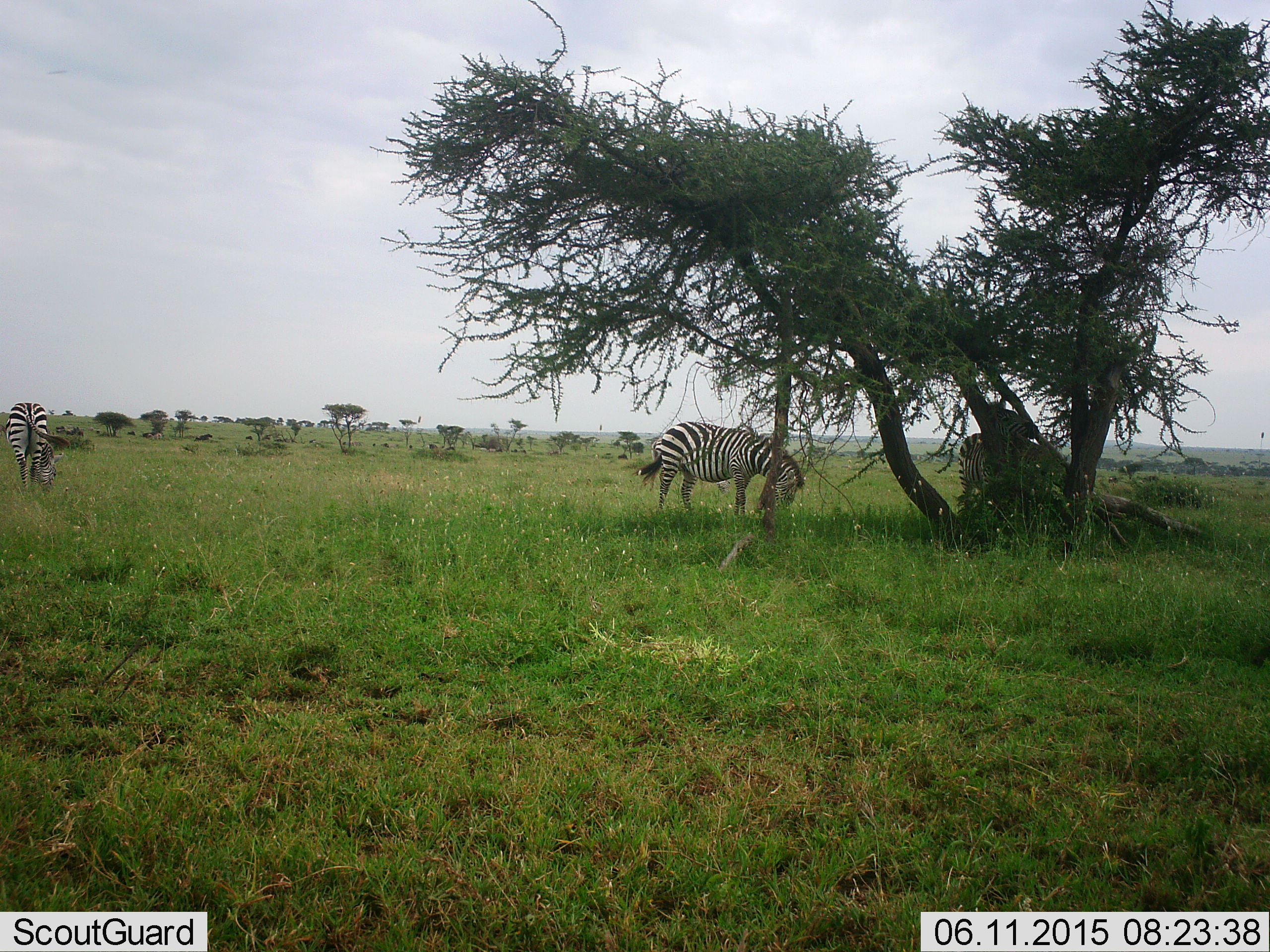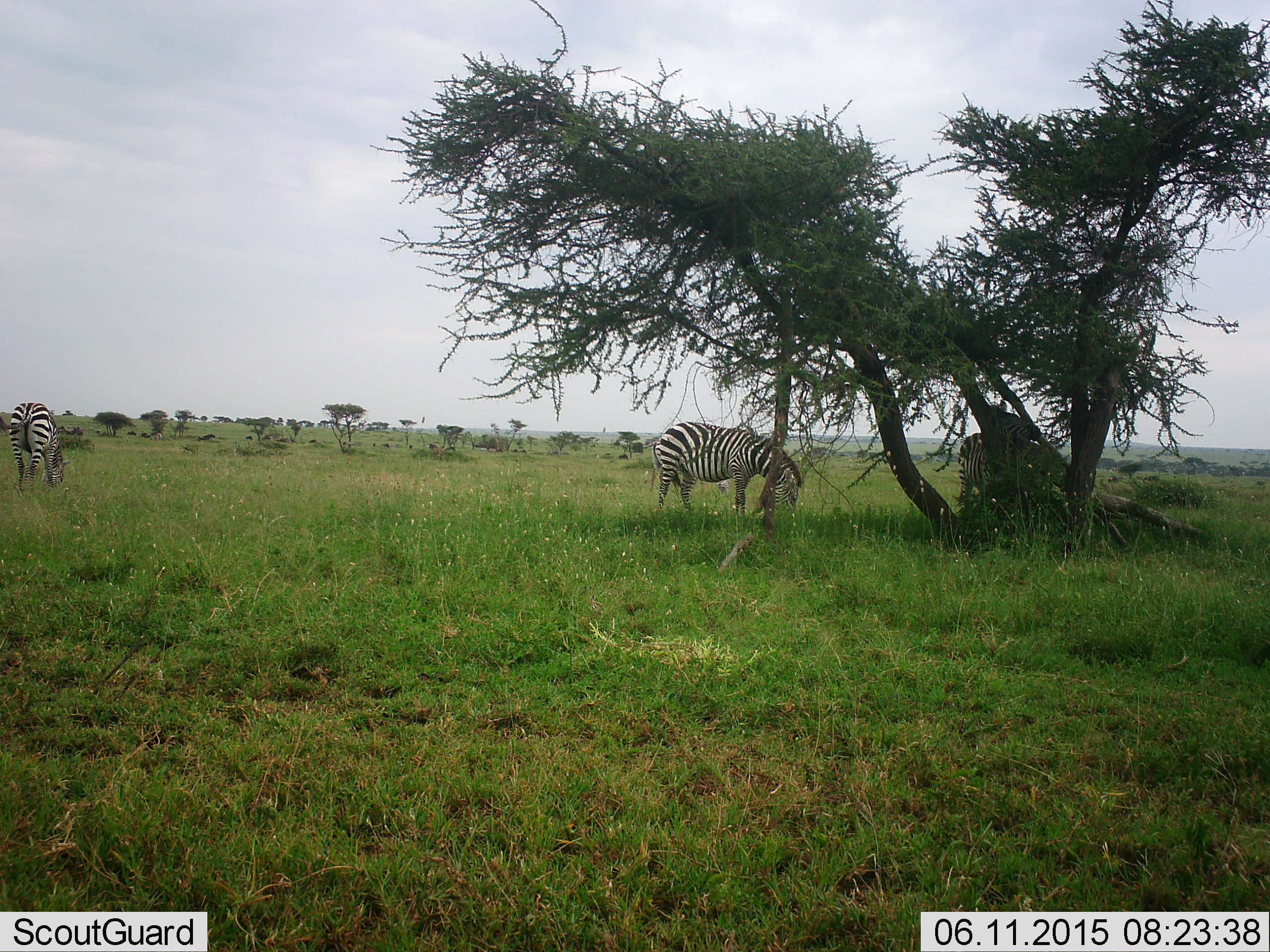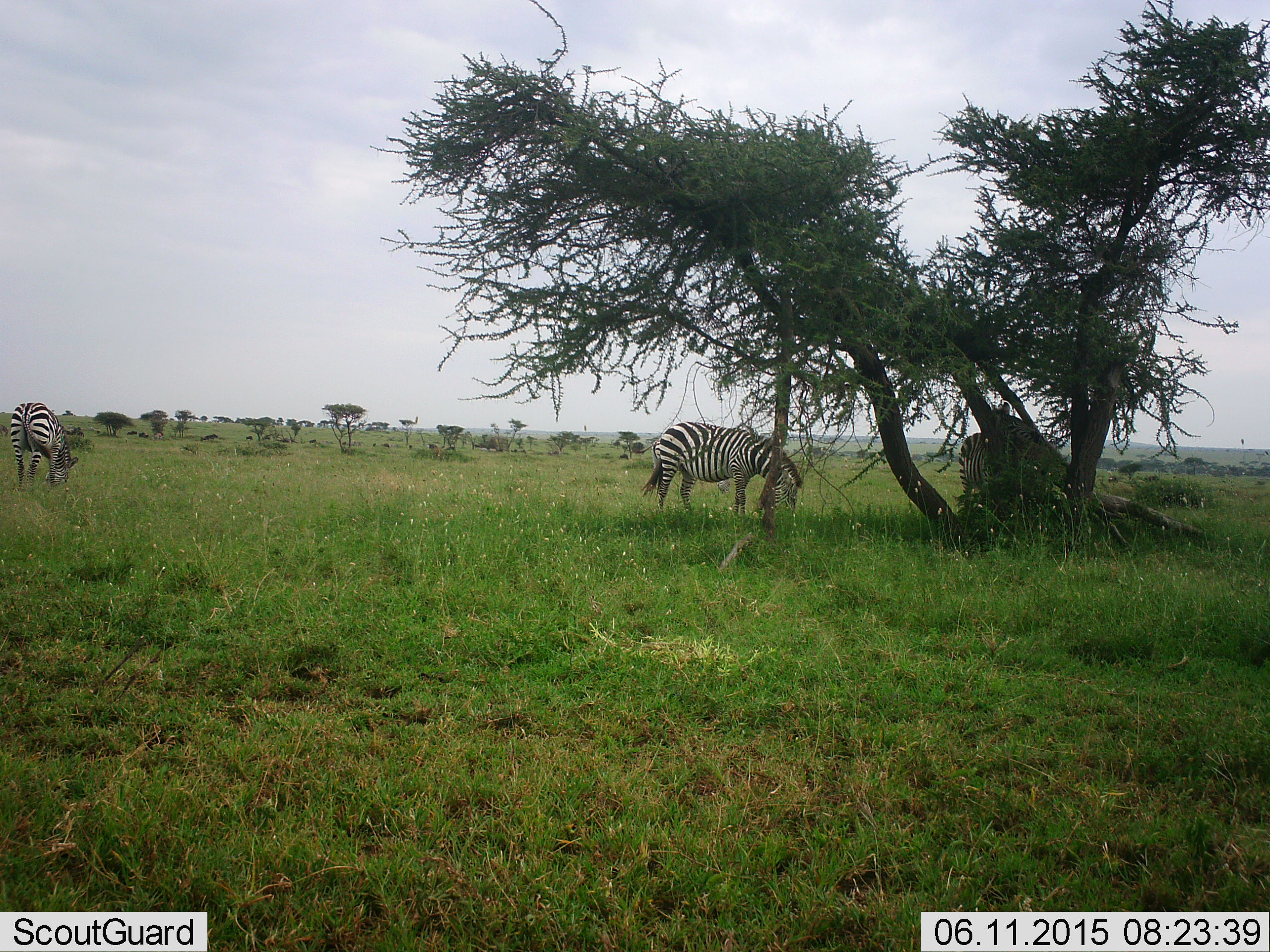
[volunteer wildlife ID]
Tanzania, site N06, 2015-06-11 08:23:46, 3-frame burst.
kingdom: Animalia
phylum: Chordata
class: Mammalia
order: Perissodactyla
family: Equidae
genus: Equus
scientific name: Equus quagga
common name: plains zebra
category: zebra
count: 3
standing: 64%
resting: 9%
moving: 9%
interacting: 9%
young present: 0%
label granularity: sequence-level